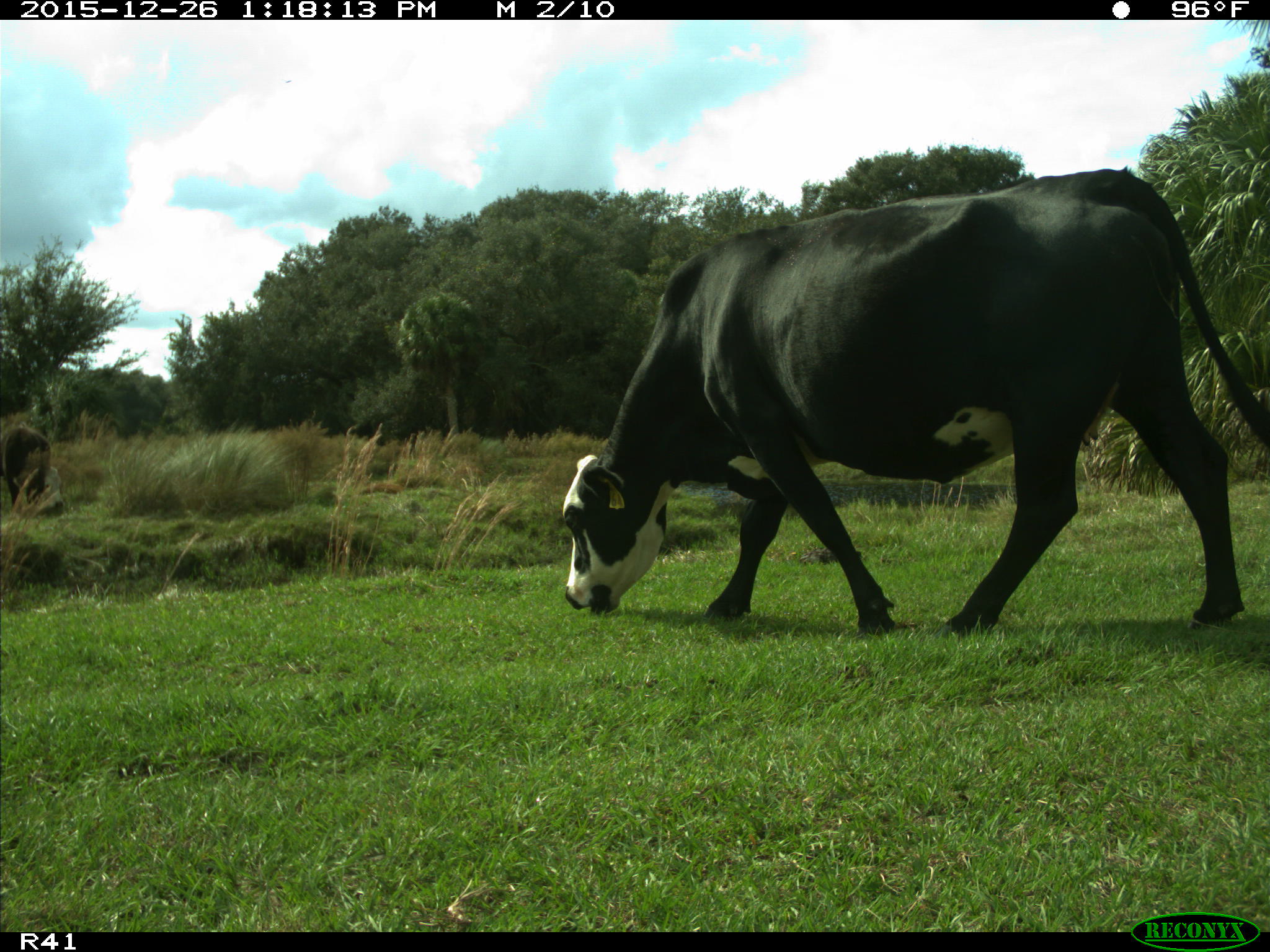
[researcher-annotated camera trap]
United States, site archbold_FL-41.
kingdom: Animalia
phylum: Chordata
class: Mammalia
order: Artiodactyla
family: Bovidae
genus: Bos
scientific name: Bos taurus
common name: domestic cow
Bos taurus (domestic cow).